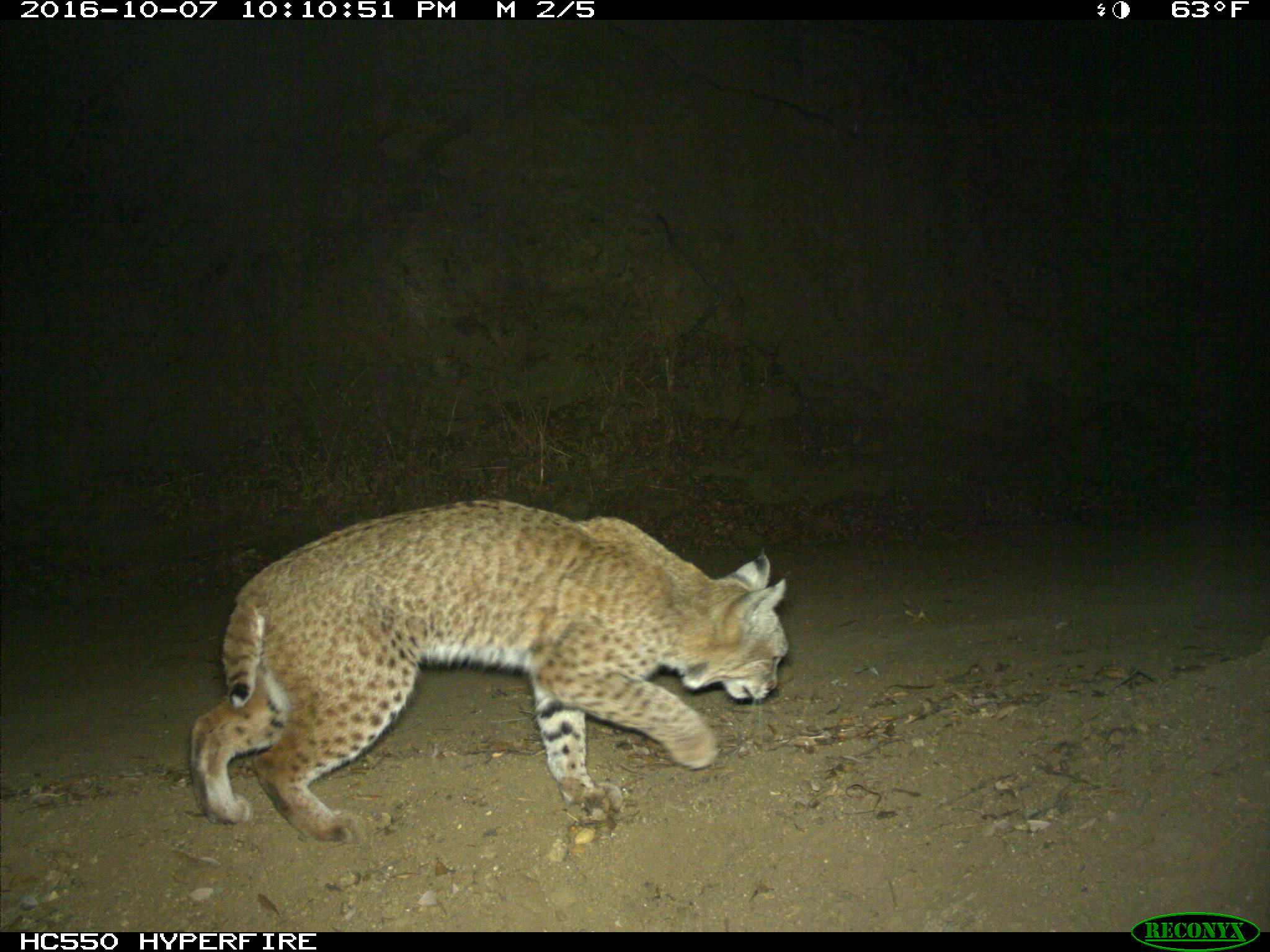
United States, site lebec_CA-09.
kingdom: Animalia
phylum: Chordata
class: Mammalia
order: Carnivora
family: Felidae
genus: Lynx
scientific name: Lynx rufus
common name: bobcat